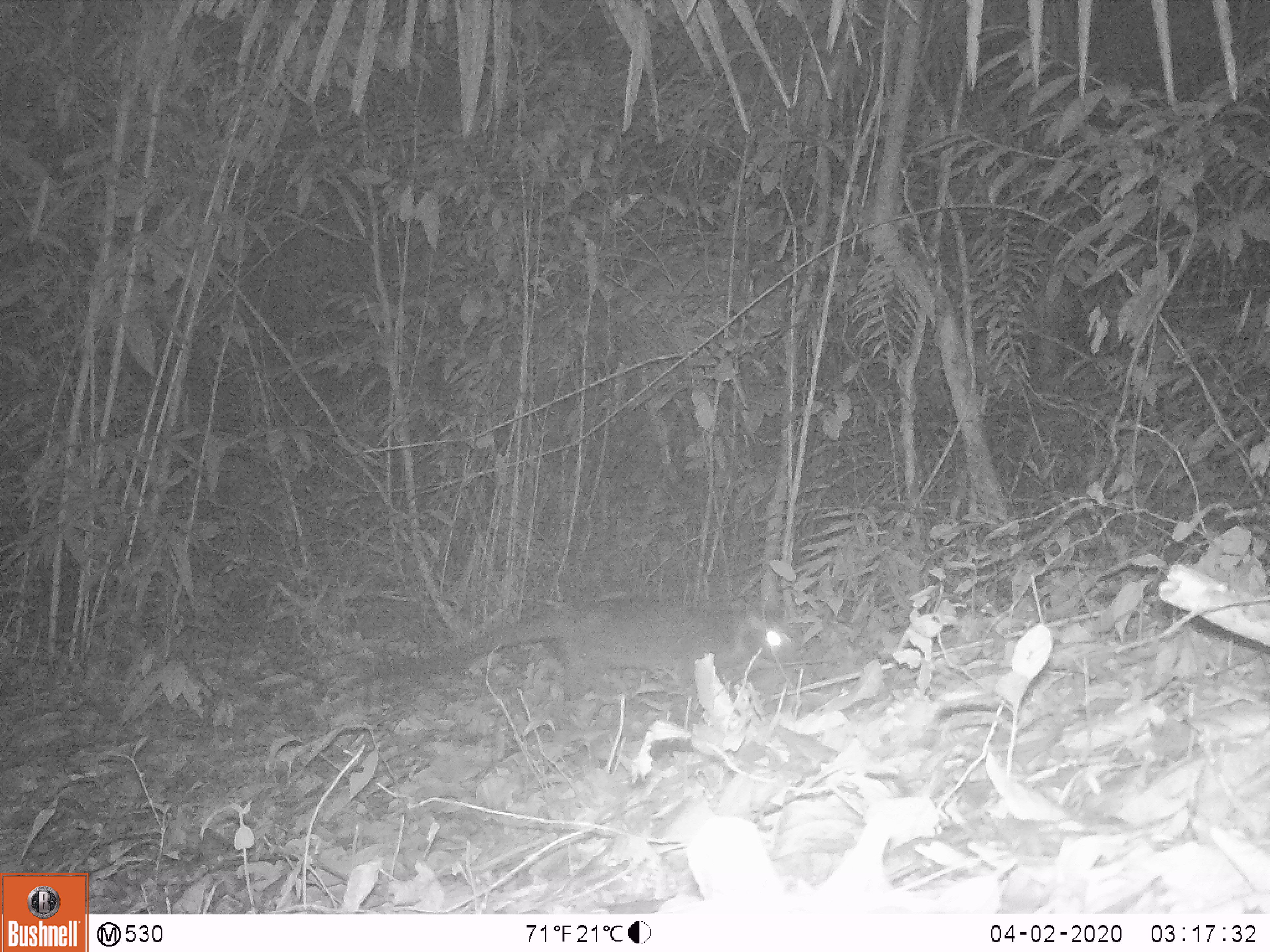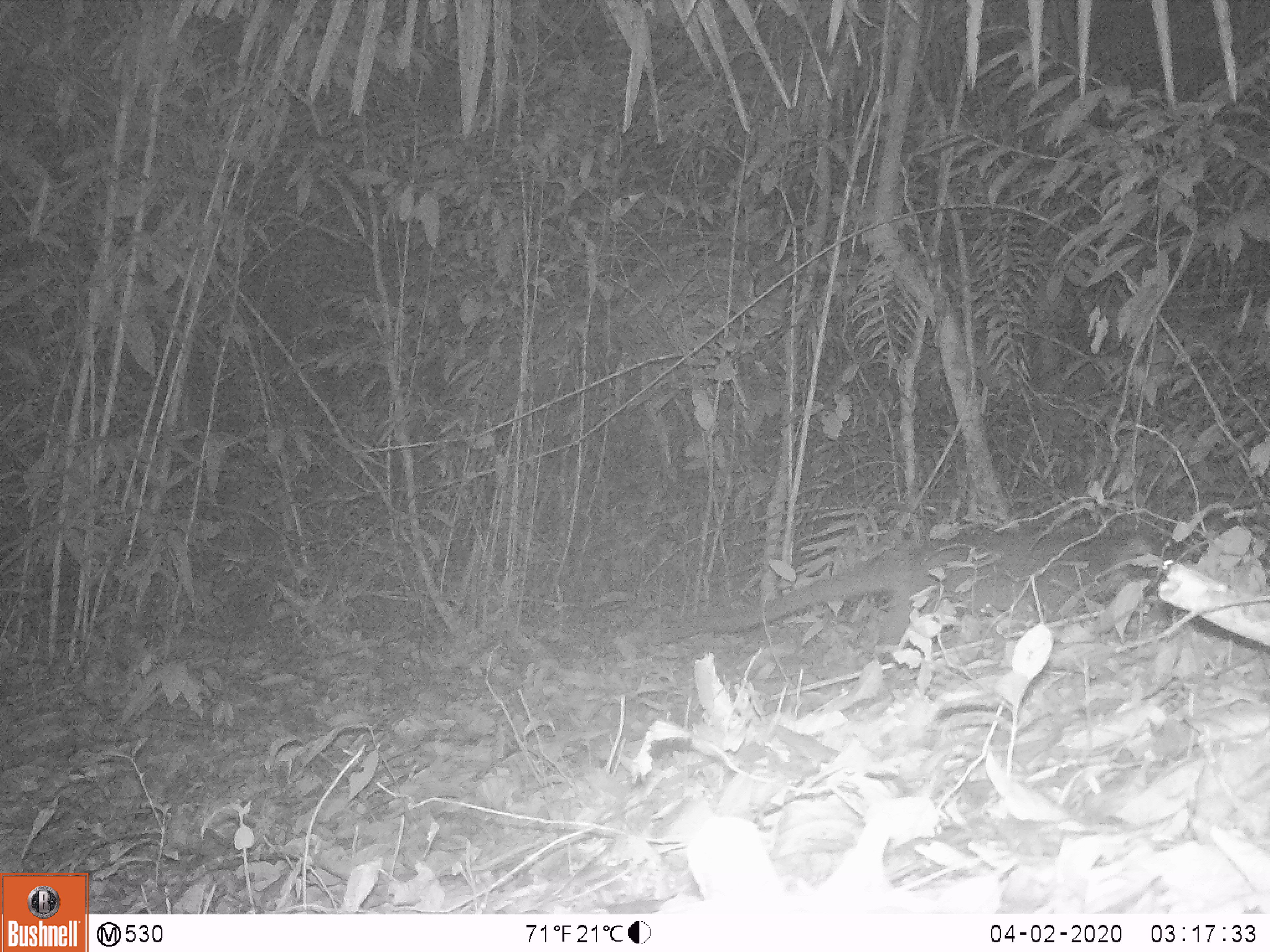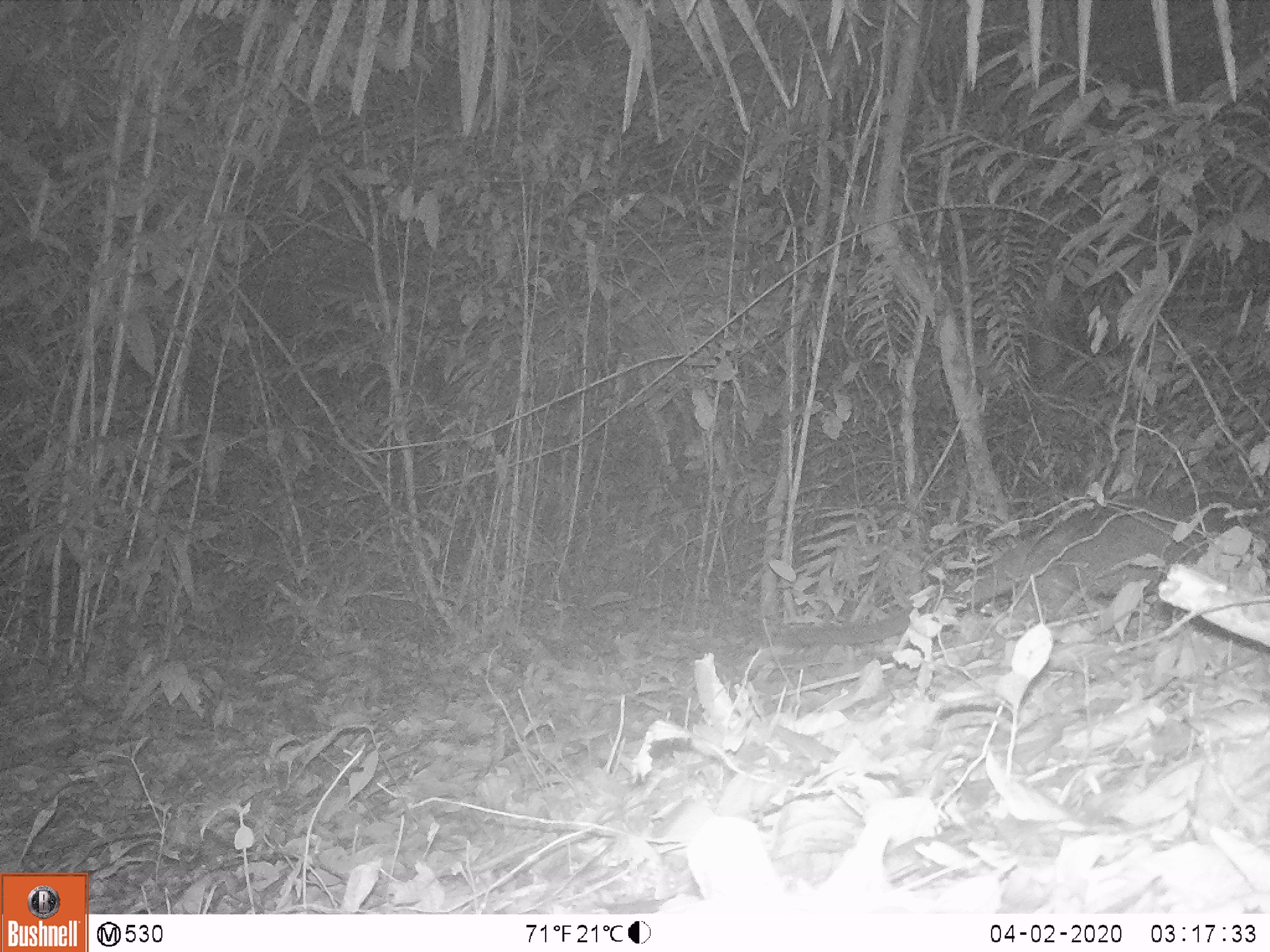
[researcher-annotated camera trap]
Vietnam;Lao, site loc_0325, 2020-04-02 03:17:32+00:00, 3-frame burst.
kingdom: Animalia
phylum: Chordata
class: Mammalia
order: Carnivora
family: Viverridae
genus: Paguma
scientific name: Paguma larvata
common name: masked palm civet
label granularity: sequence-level